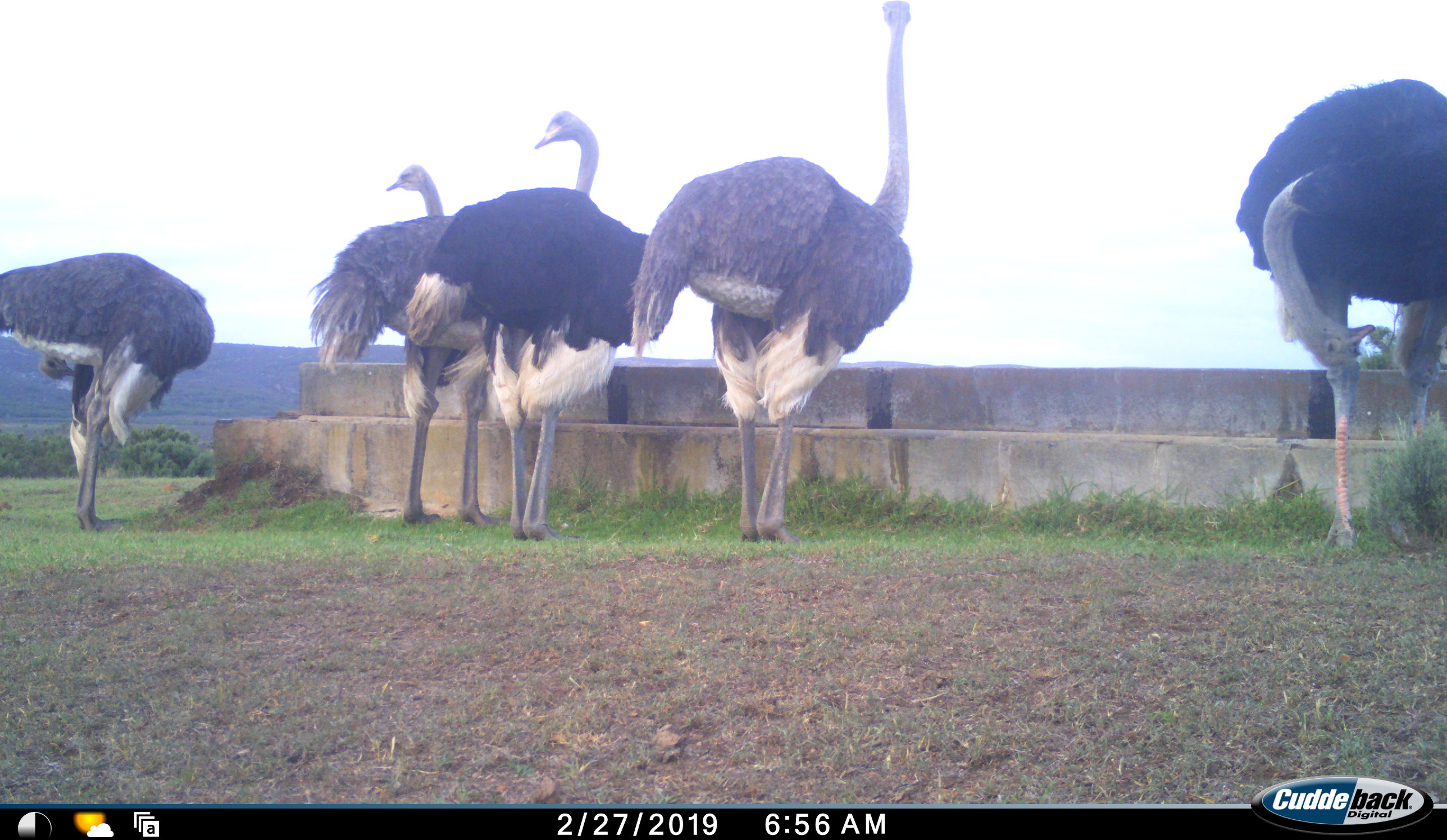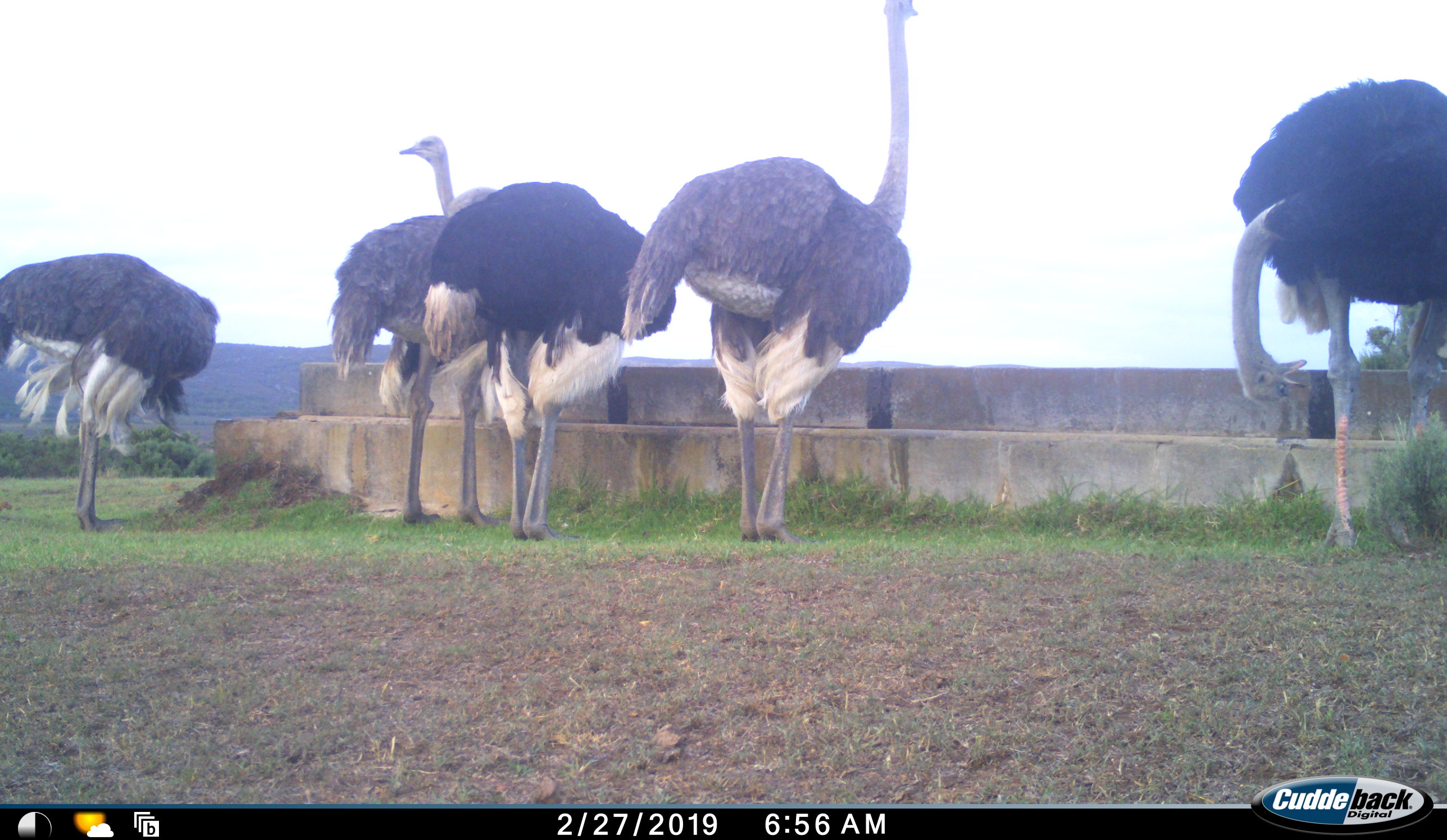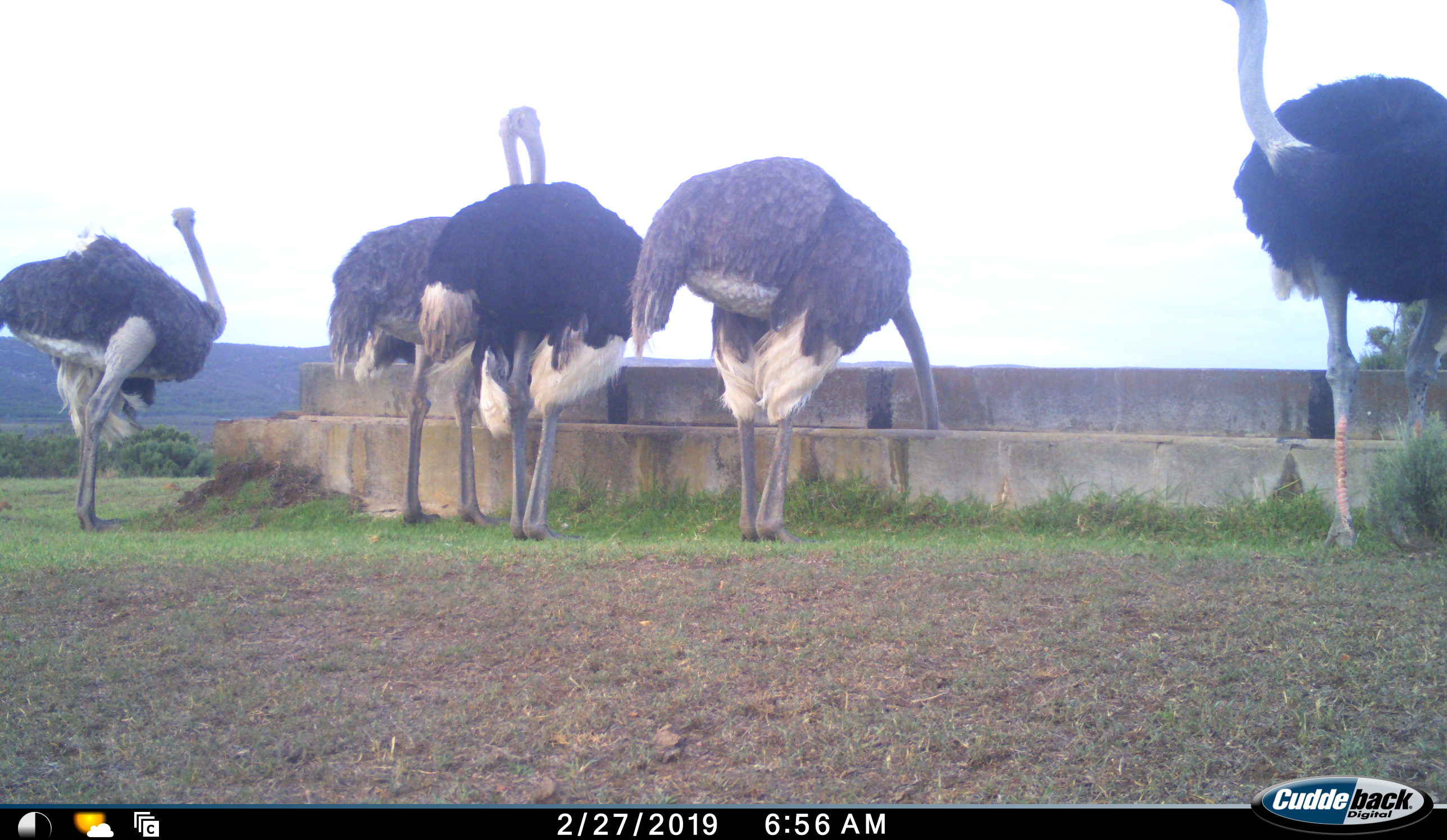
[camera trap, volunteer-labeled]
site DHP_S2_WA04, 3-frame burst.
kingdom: Animalia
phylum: Chordata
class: Aves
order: Struthioniformes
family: Struthionidae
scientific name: Struthionidae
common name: ostrich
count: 5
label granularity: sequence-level